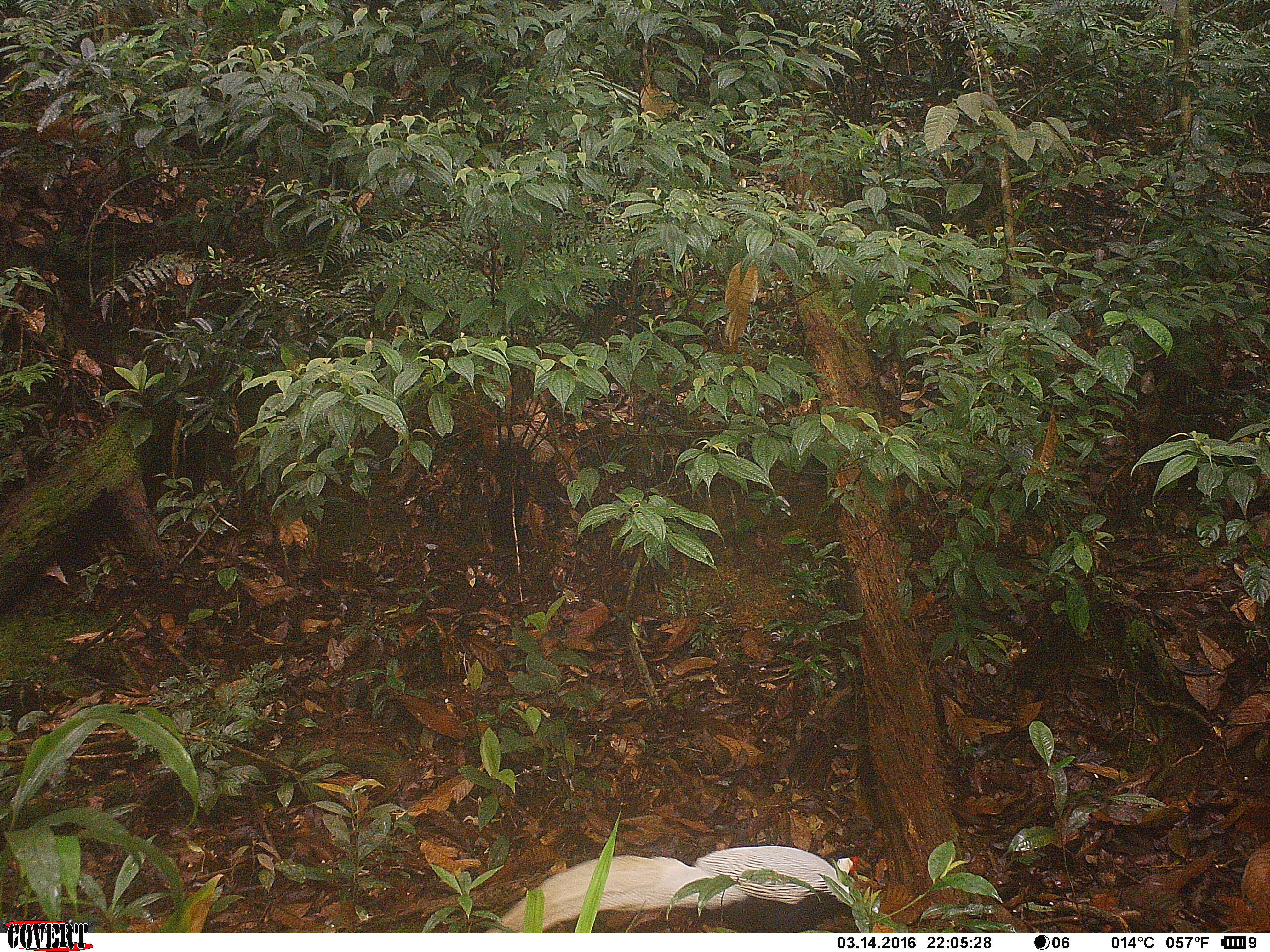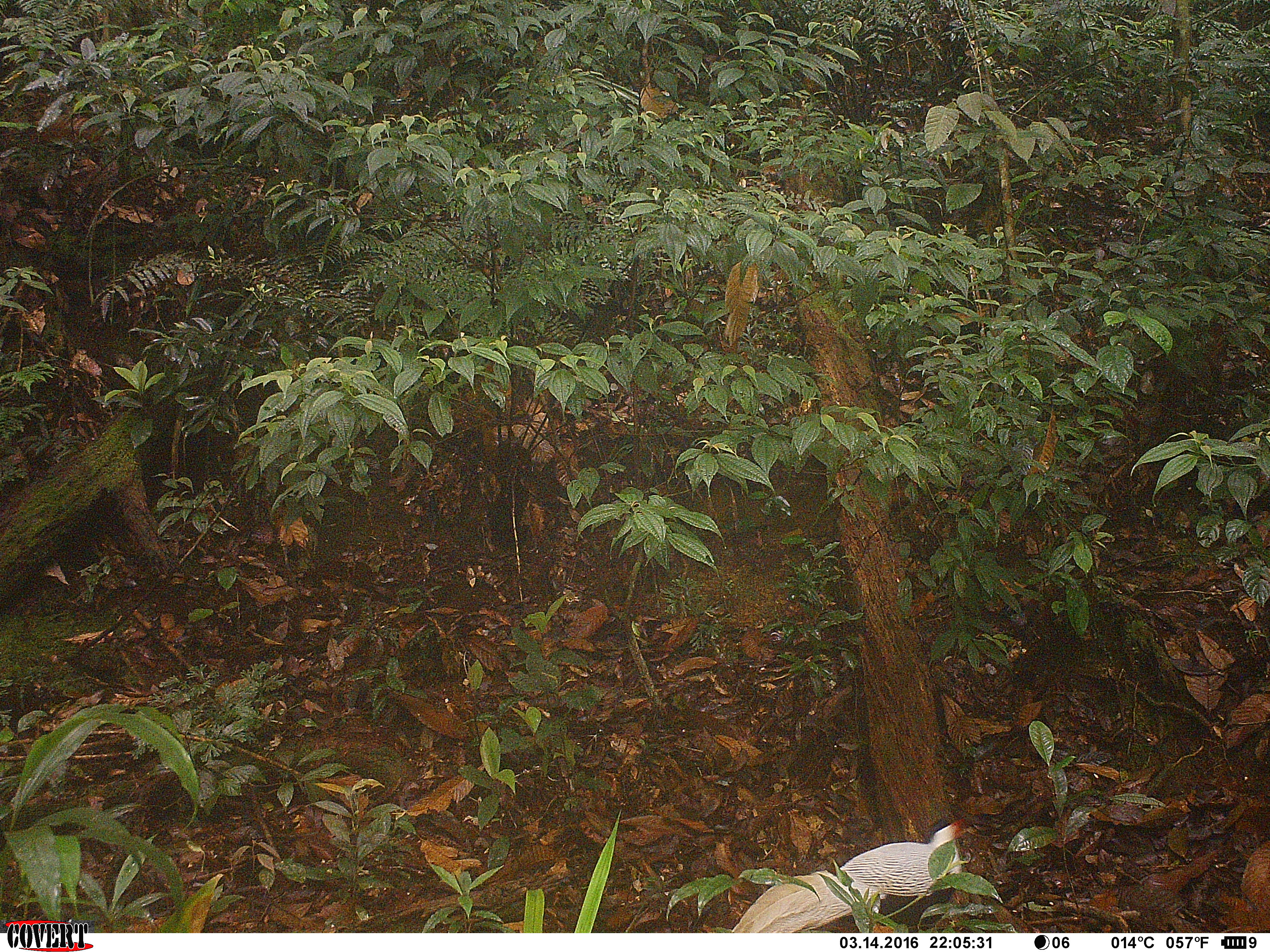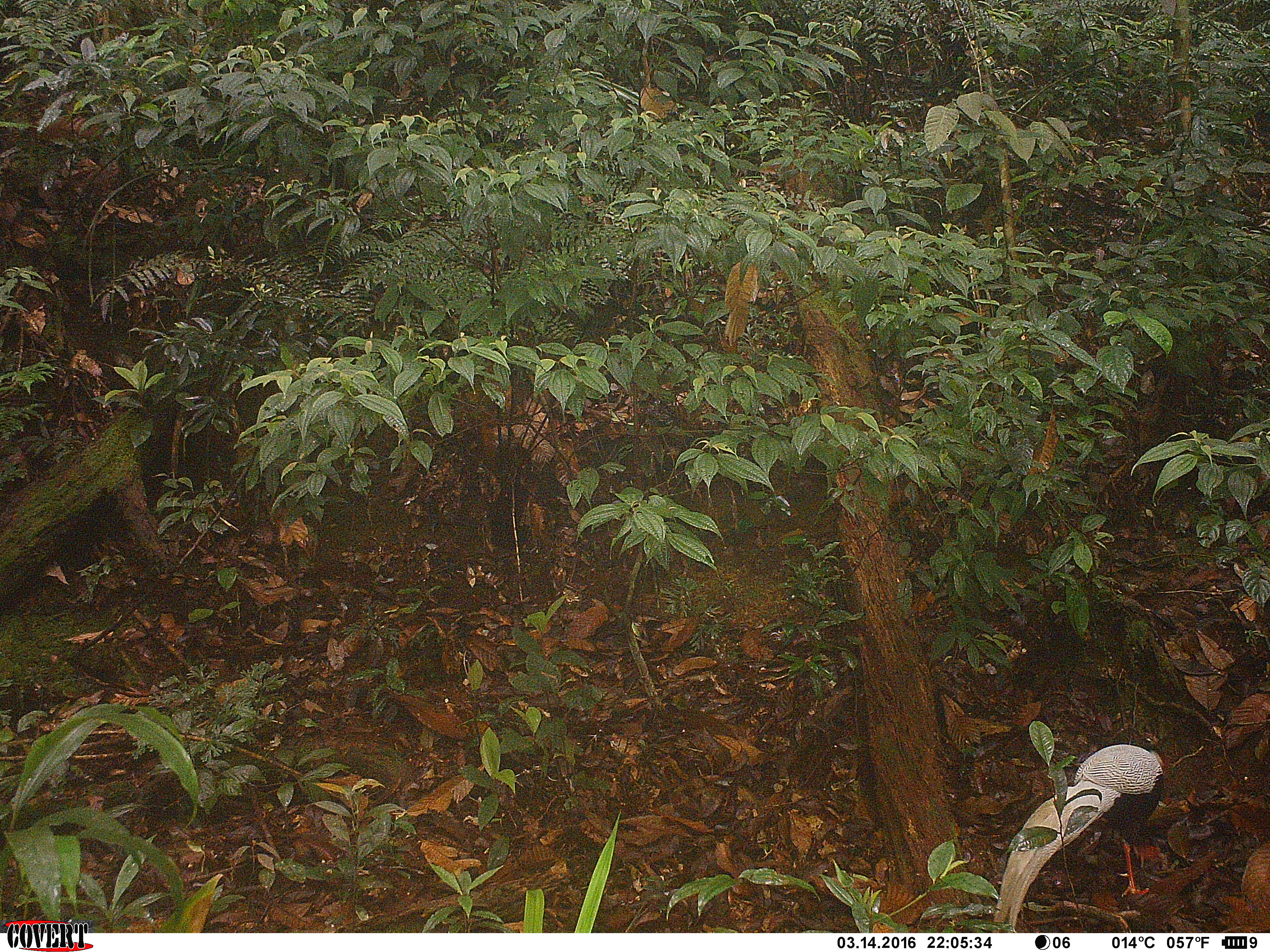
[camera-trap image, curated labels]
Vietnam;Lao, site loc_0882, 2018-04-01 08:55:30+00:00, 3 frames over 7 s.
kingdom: Animalia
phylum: Chordata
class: Aves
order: Galliformes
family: Phasianidae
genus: Lophura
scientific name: Lophura nycthemera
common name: silver pheasant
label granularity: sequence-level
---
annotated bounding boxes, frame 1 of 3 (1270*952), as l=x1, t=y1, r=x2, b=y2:
silver pheasant: l=485, t=844, r=861, b=932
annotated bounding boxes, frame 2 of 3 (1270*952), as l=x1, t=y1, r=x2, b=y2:
silver pheasant: l=731, t=817, r=973, b=932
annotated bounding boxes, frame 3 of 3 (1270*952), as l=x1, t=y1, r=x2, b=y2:
silver pheasant: l=990, t=744, r=1167, b=933